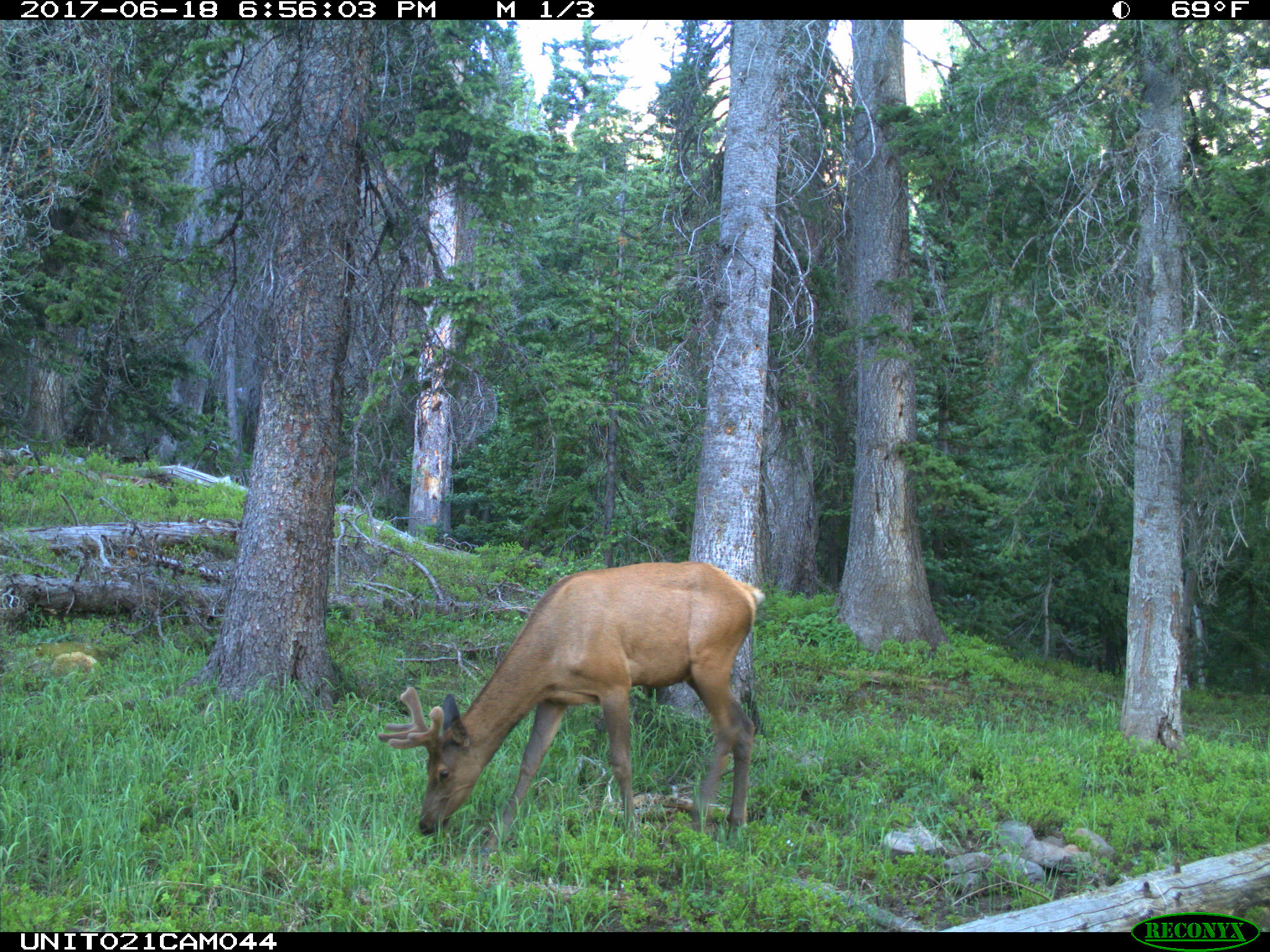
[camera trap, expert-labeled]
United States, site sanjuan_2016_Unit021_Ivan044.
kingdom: Animalia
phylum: Chordata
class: Mammalia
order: Artiodactyla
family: Cervidae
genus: Cervus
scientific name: Cervus elaphus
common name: red deer